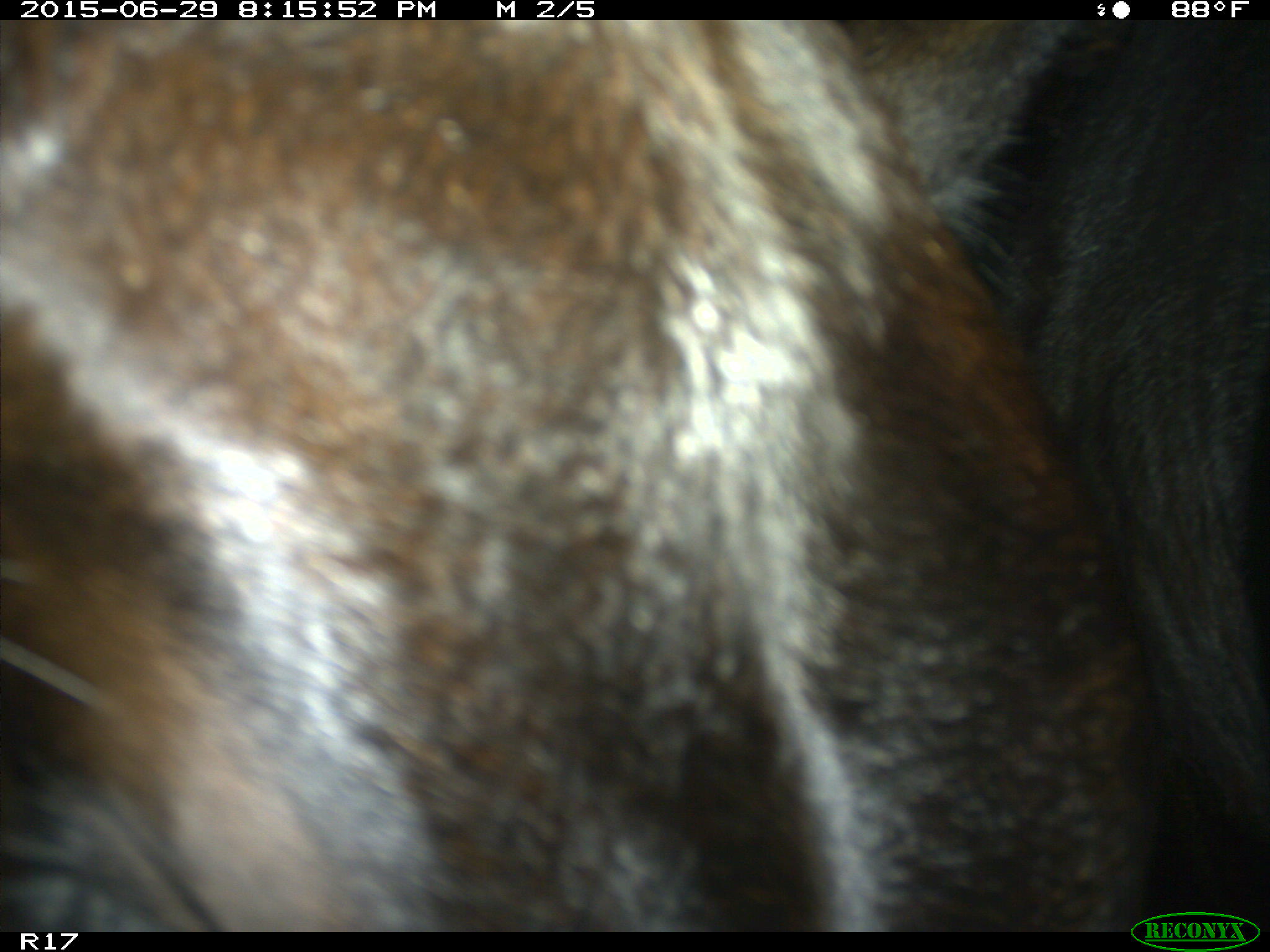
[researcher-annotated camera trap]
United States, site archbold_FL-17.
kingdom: Animalia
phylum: Chordata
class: Mammalia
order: Artiodactyla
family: Bovidae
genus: Bos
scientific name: Bos taurus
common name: domestic cow